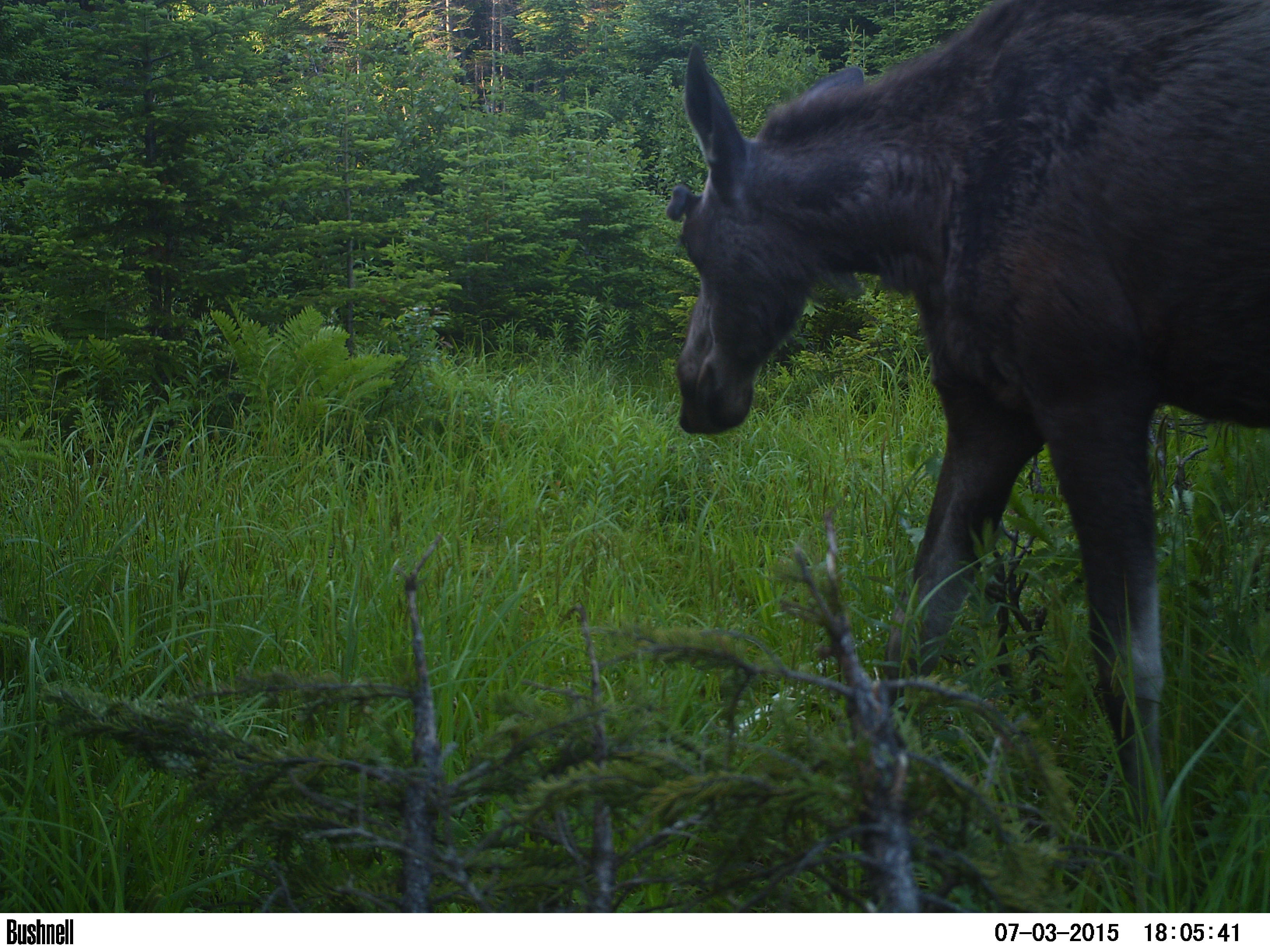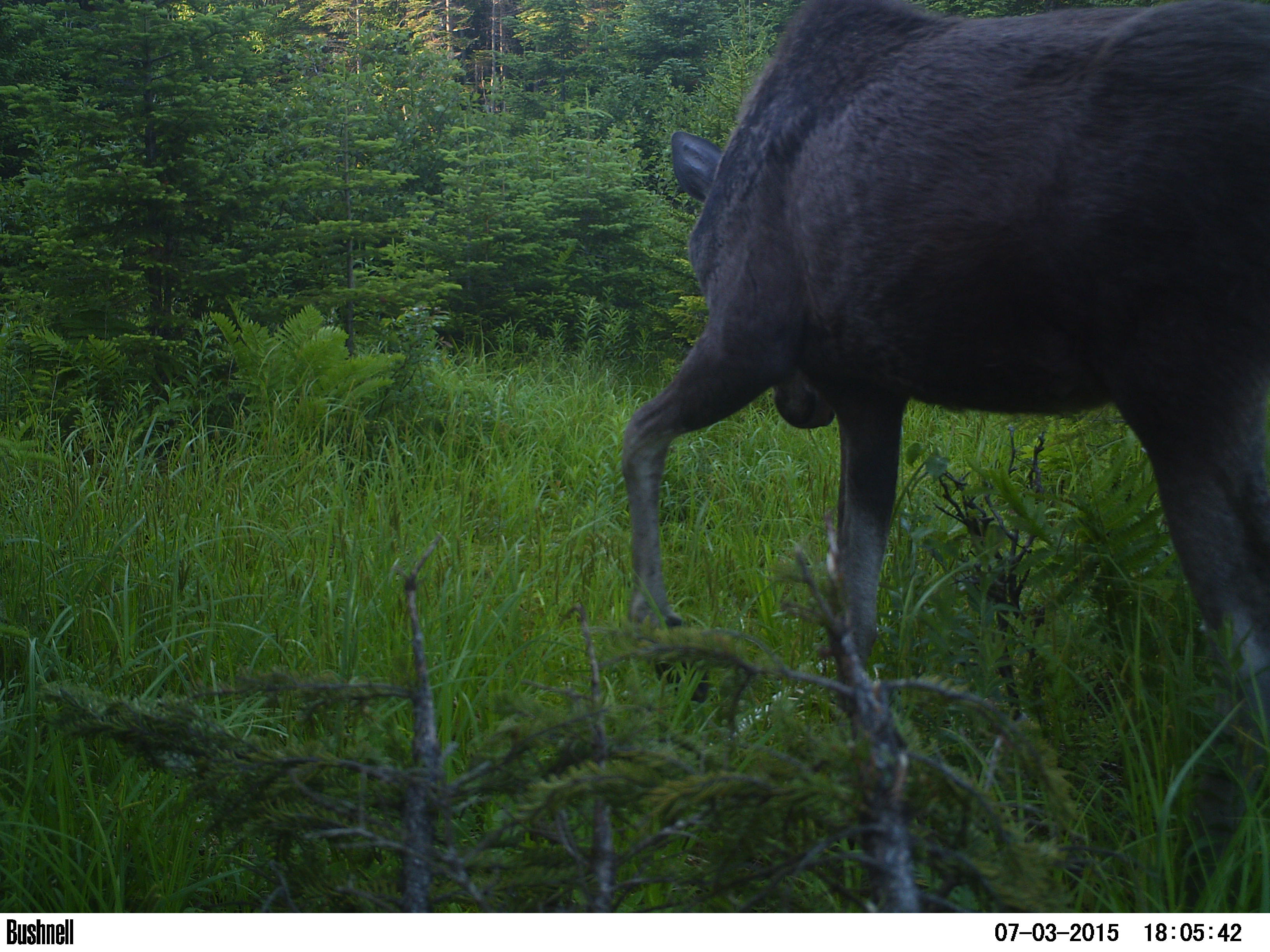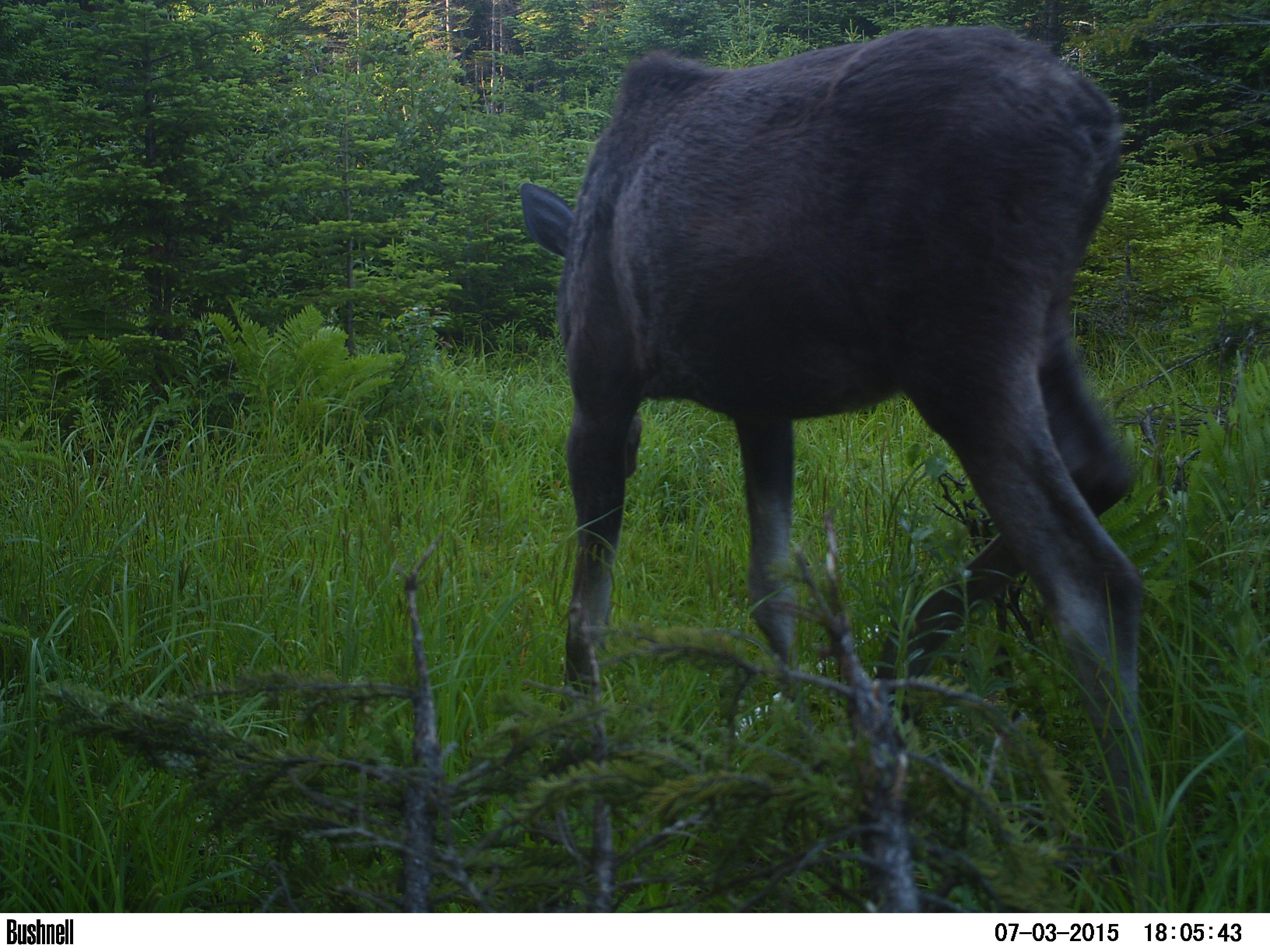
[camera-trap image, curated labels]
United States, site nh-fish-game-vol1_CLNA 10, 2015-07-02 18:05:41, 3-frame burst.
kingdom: Animalia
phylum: Chordata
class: Mammalia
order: Artiodactyla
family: Cervidae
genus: Alces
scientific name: Alces alces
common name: moose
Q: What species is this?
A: Moose (Alces alces).